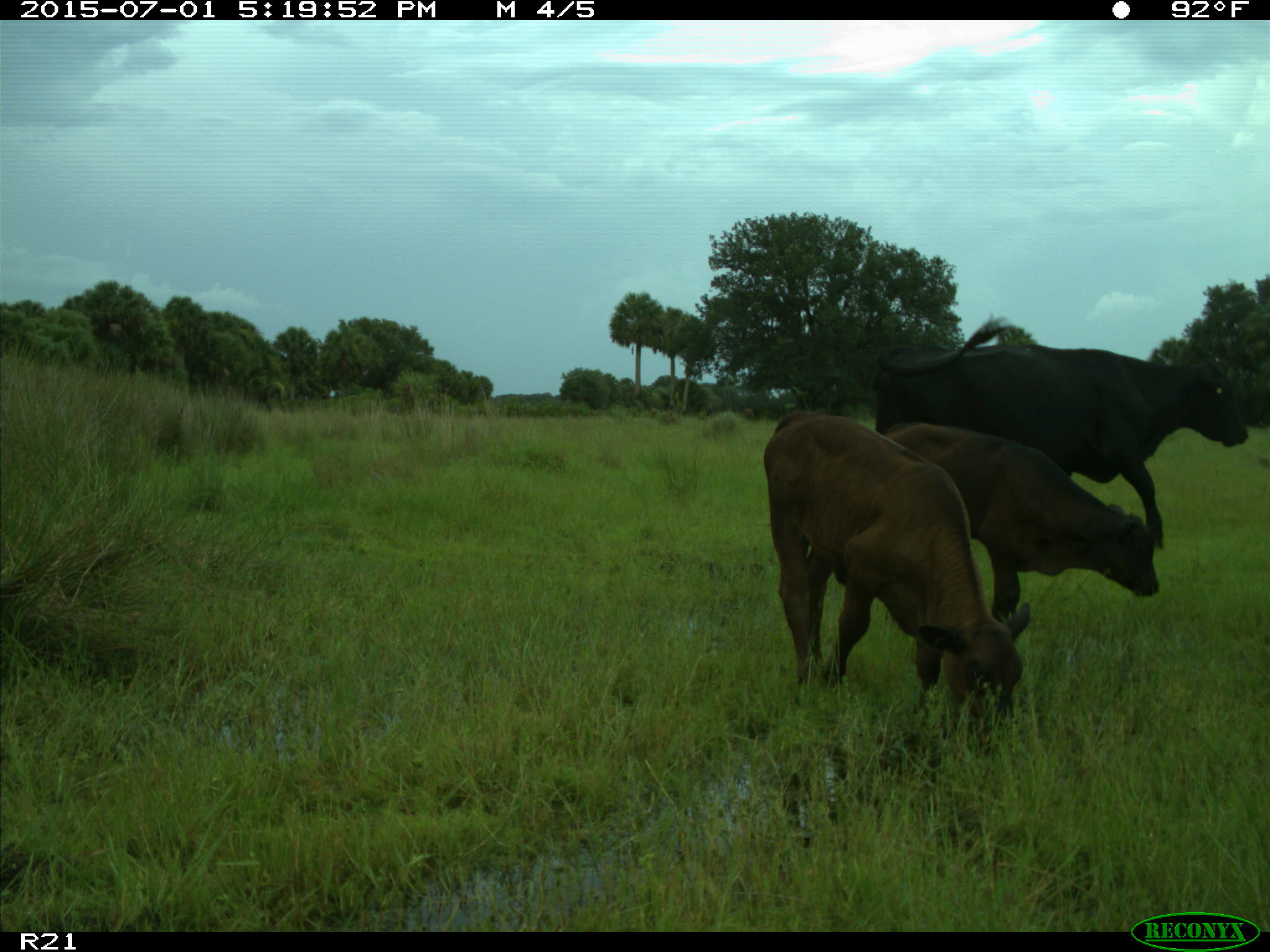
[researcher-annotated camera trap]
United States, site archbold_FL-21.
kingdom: Animalia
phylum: Chordata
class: Mammalia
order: Artiodactyla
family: Bovidae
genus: Bos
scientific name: Bos taurus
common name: domestic cow